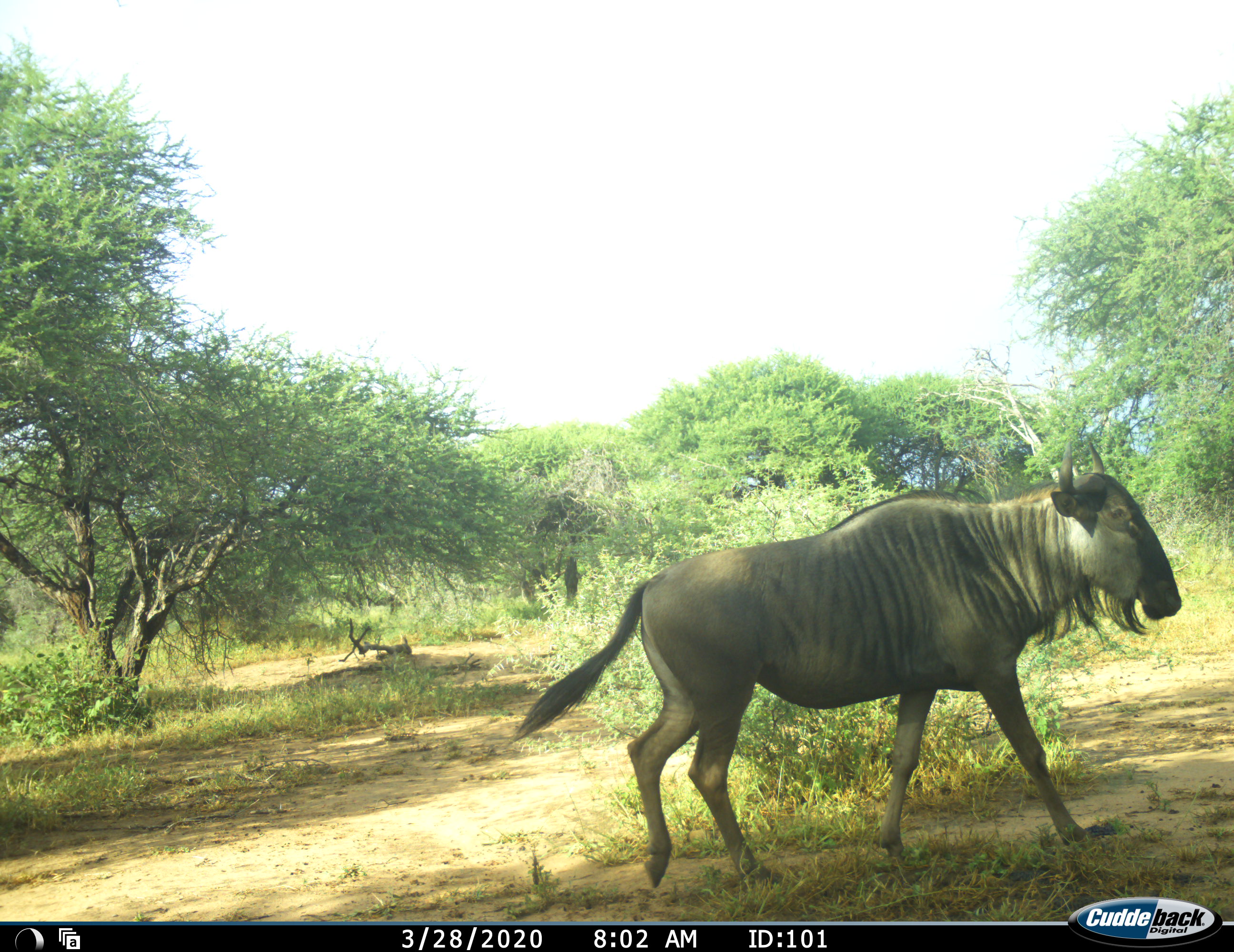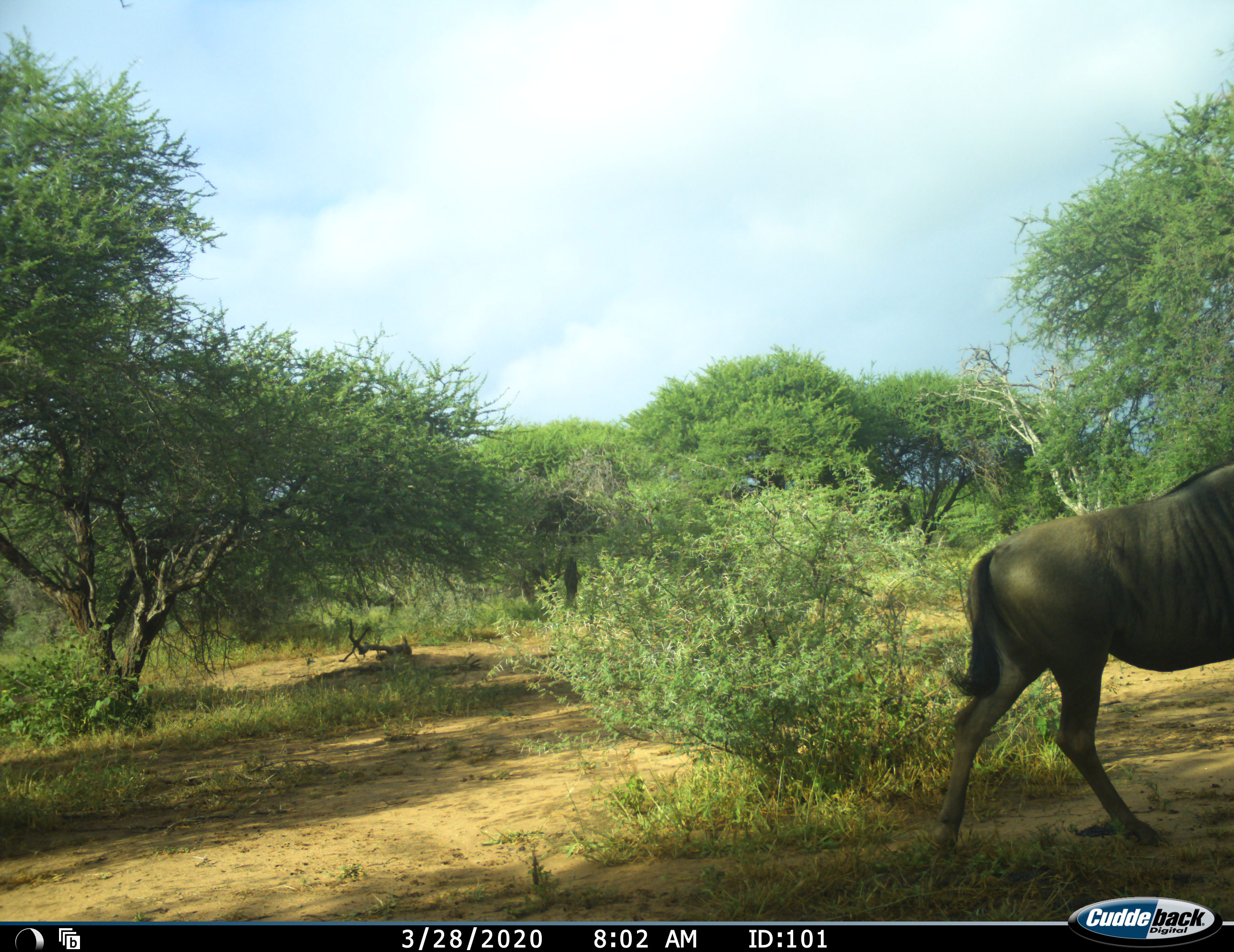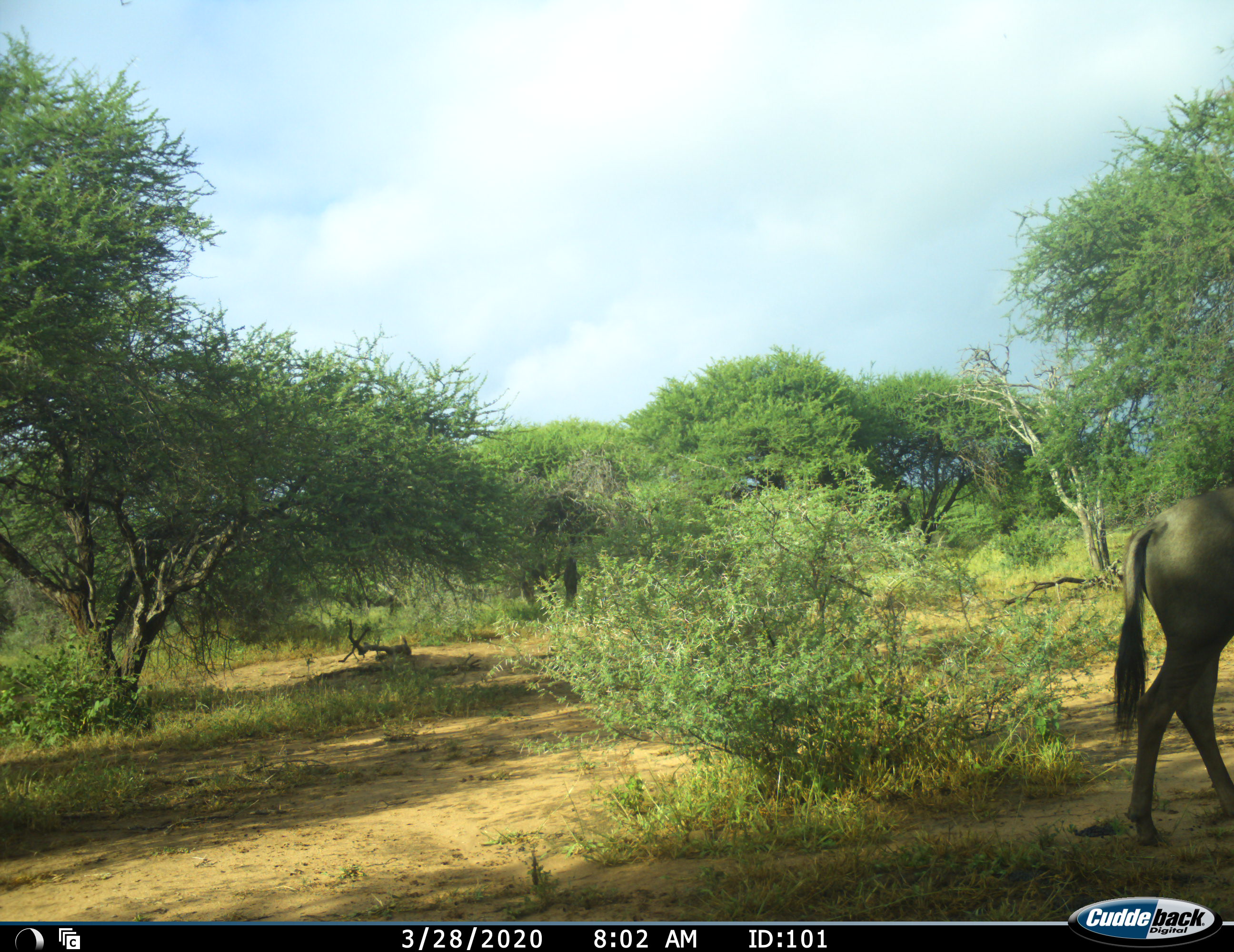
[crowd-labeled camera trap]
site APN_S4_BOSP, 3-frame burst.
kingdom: Animalia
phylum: Chordata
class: Mammalia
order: Artiodactyla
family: Bovidae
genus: Connochaetes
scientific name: Connochaetes taurinus taurinus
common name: blue wildebeest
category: wildebeestblue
Wildebeestblue (blue wildebeest) (Connochaetes taurinus taurinus), count 1. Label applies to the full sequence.